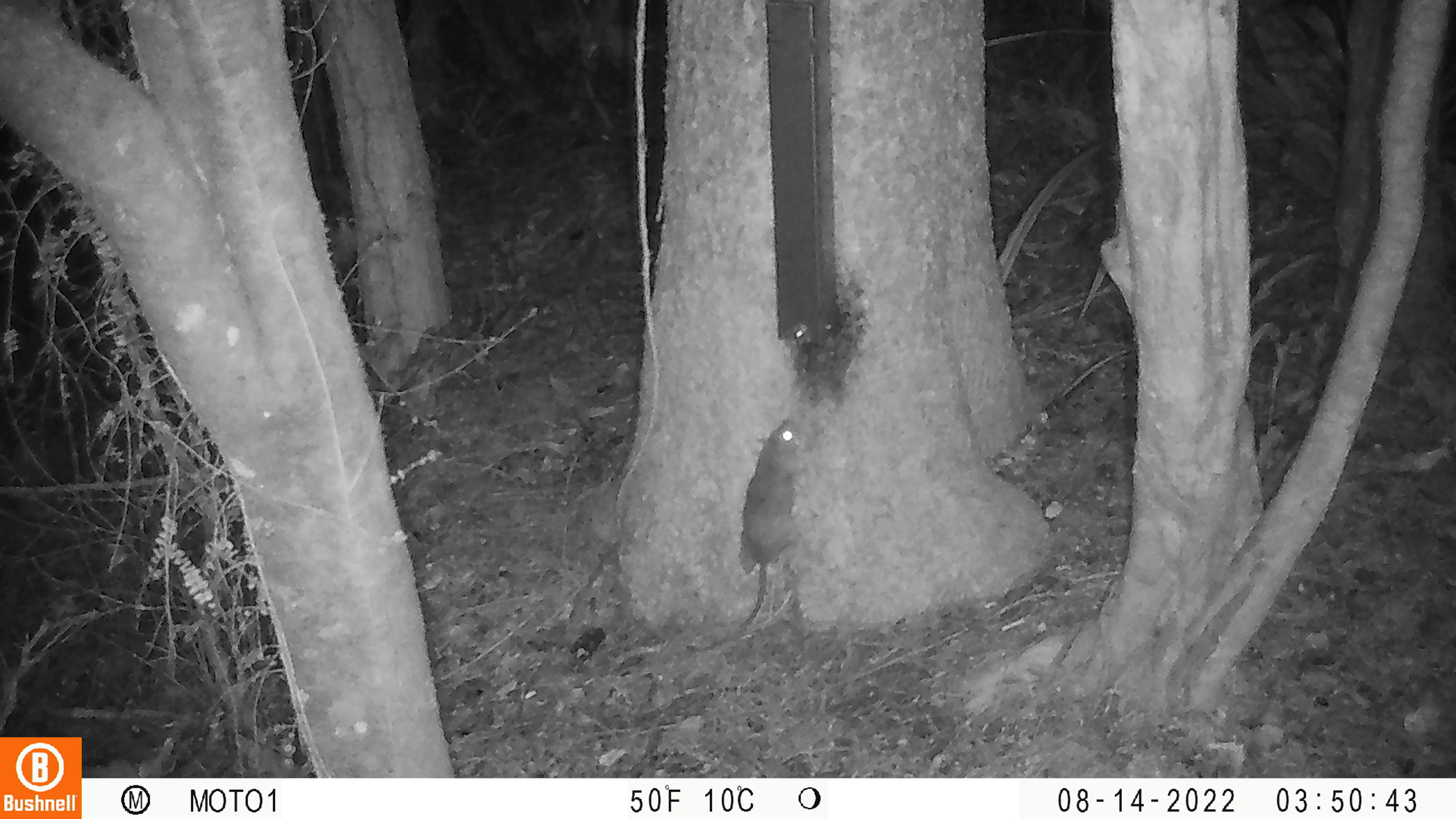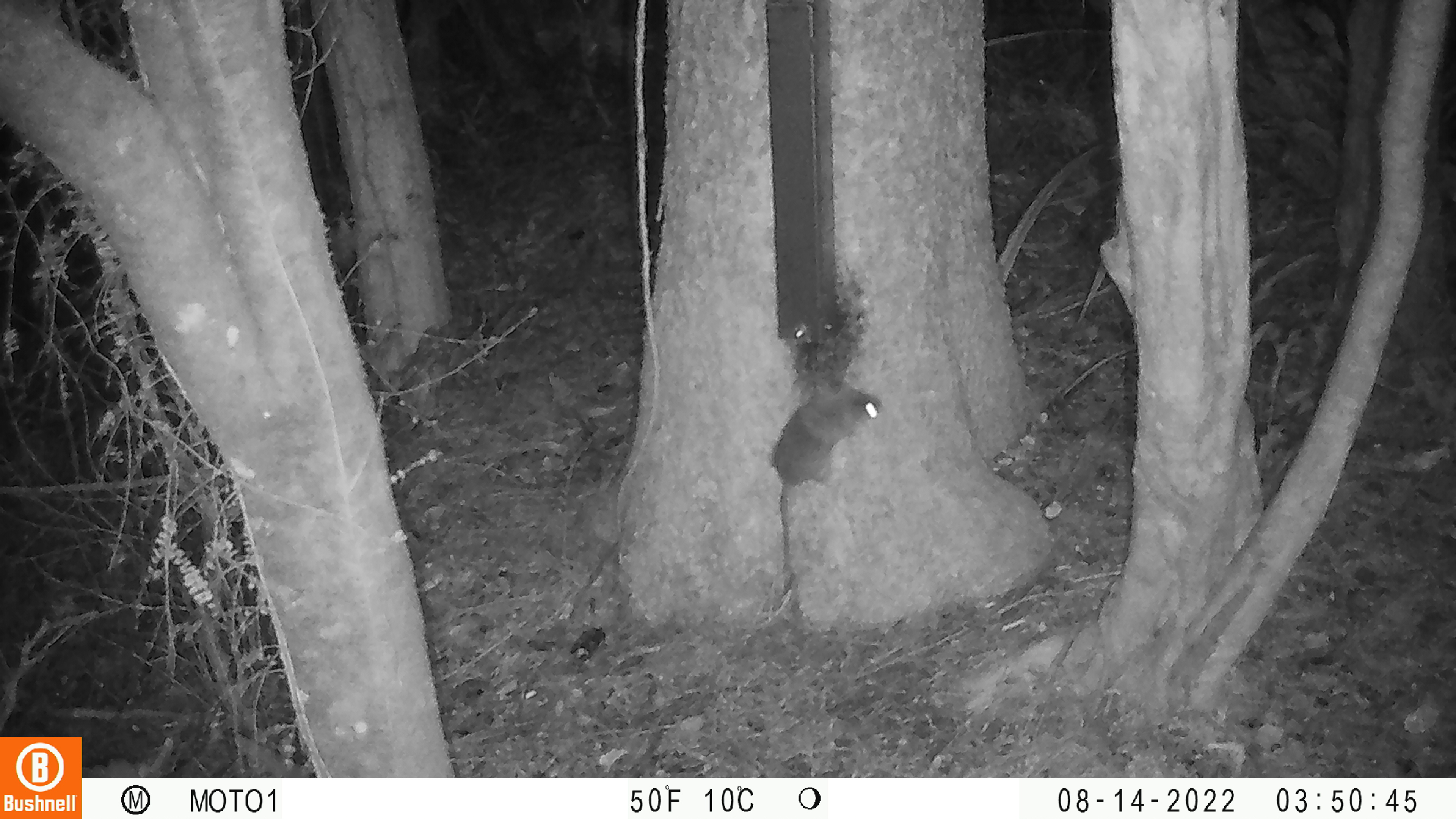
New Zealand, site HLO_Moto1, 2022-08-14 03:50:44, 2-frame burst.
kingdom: Animalia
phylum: Chordata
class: Mammalia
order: Rodentia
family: Muridae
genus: Rattus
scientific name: Rattus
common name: rat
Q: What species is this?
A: Rat (Rattus).